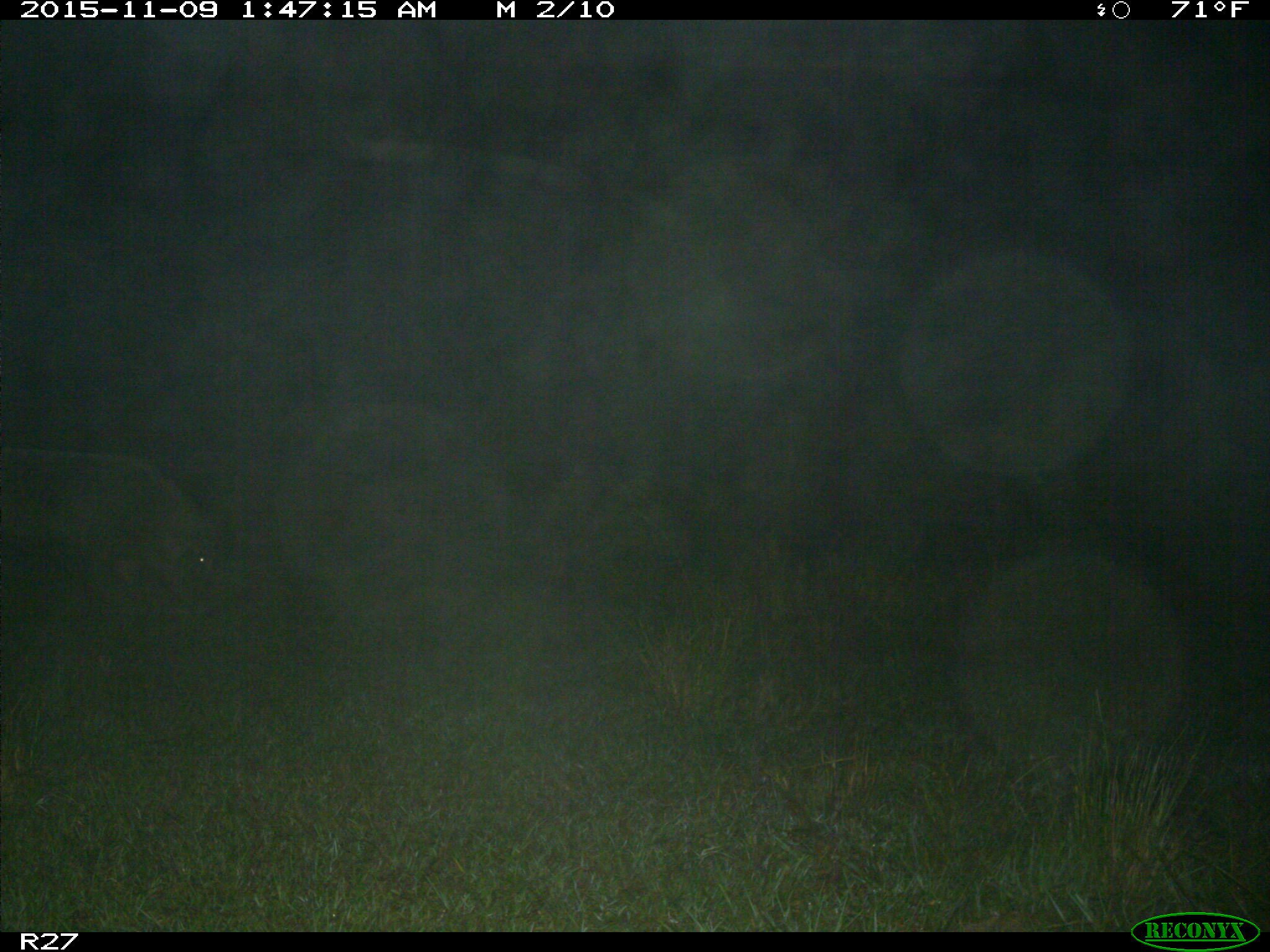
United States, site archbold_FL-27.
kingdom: Animalia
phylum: Chordata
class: Mammalia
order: Artiodactyla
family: Suidae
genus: Sus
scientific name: Sus scrofa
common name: wild boar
Sus scrofa (wild boar).